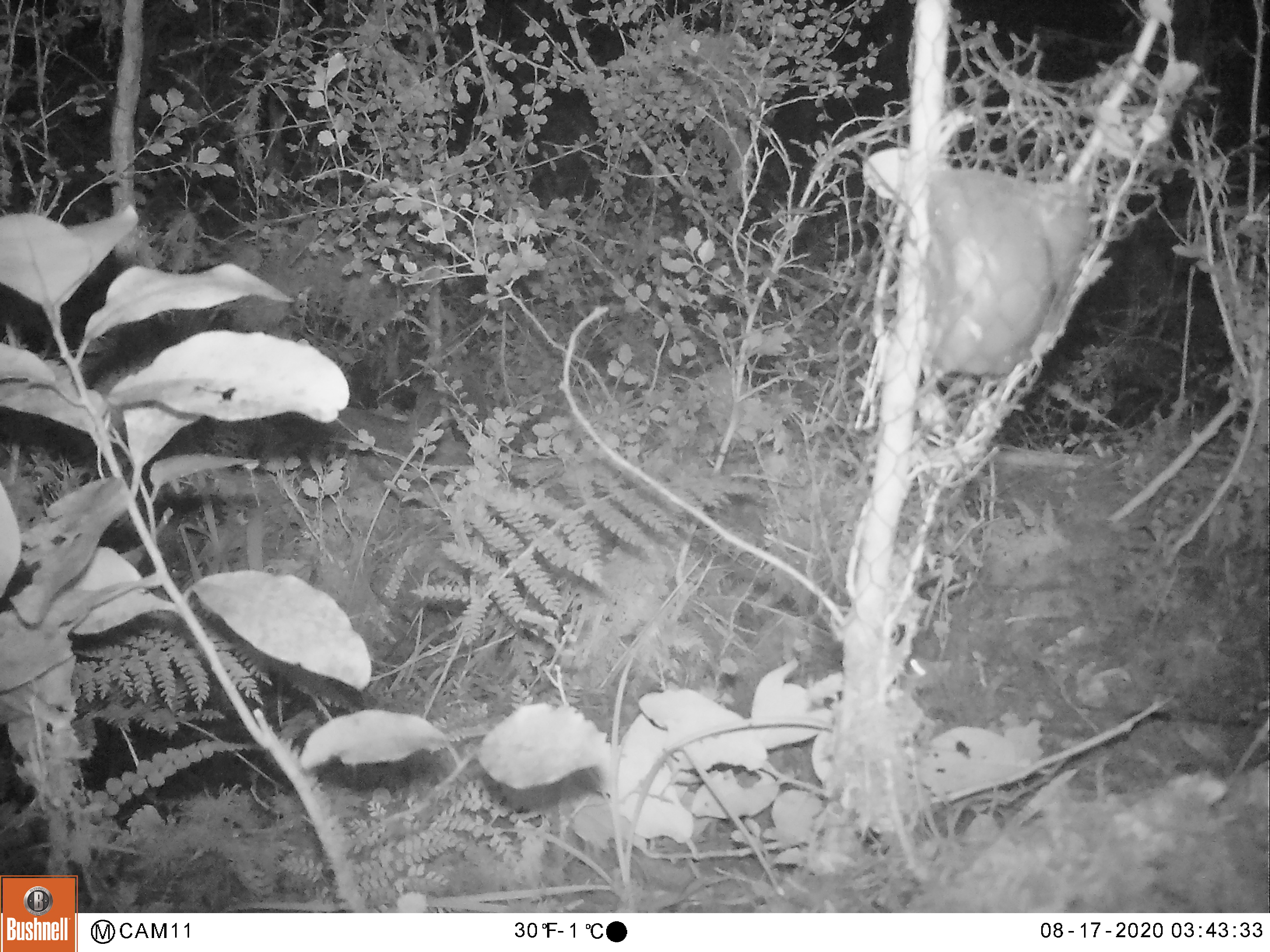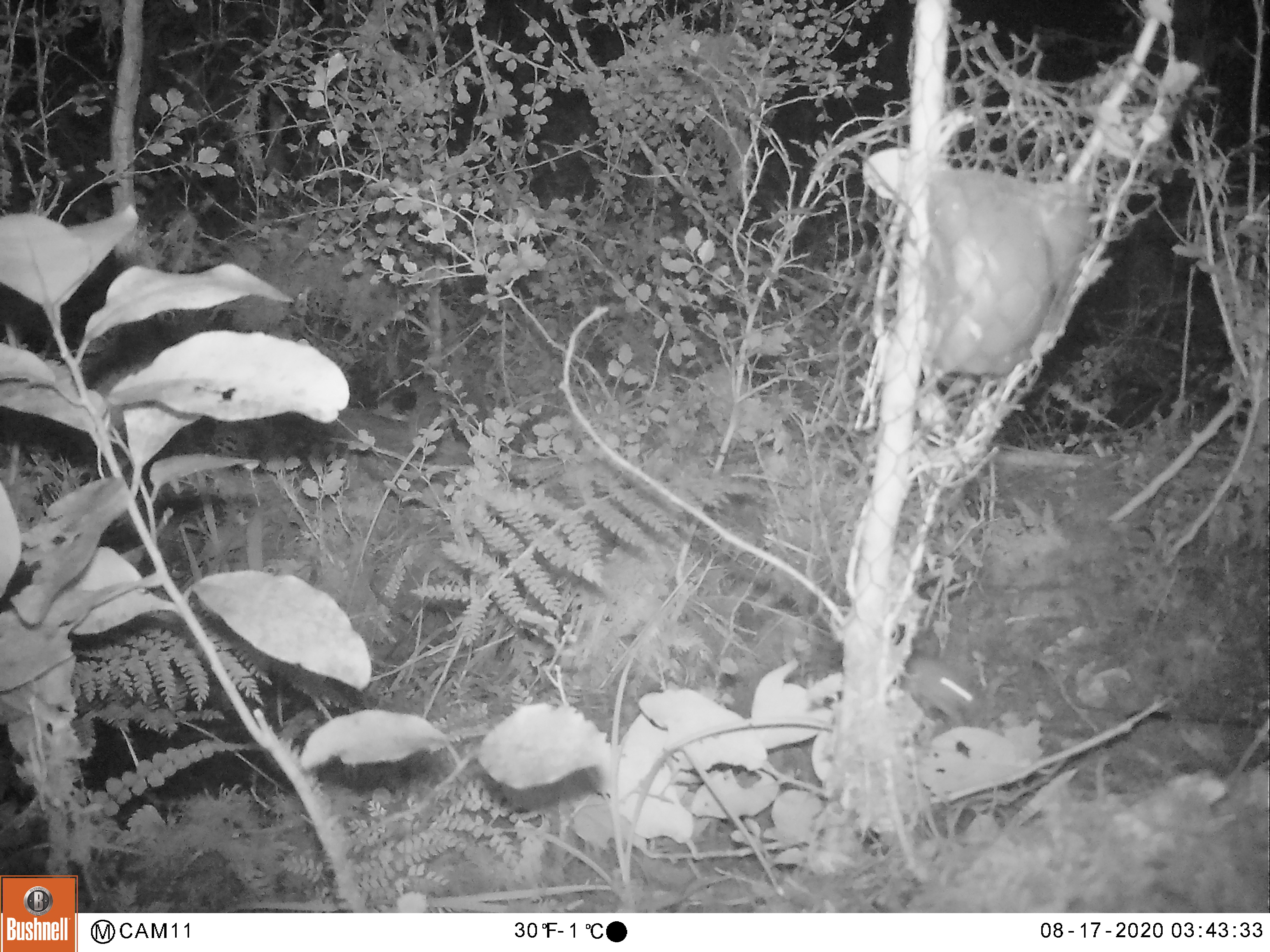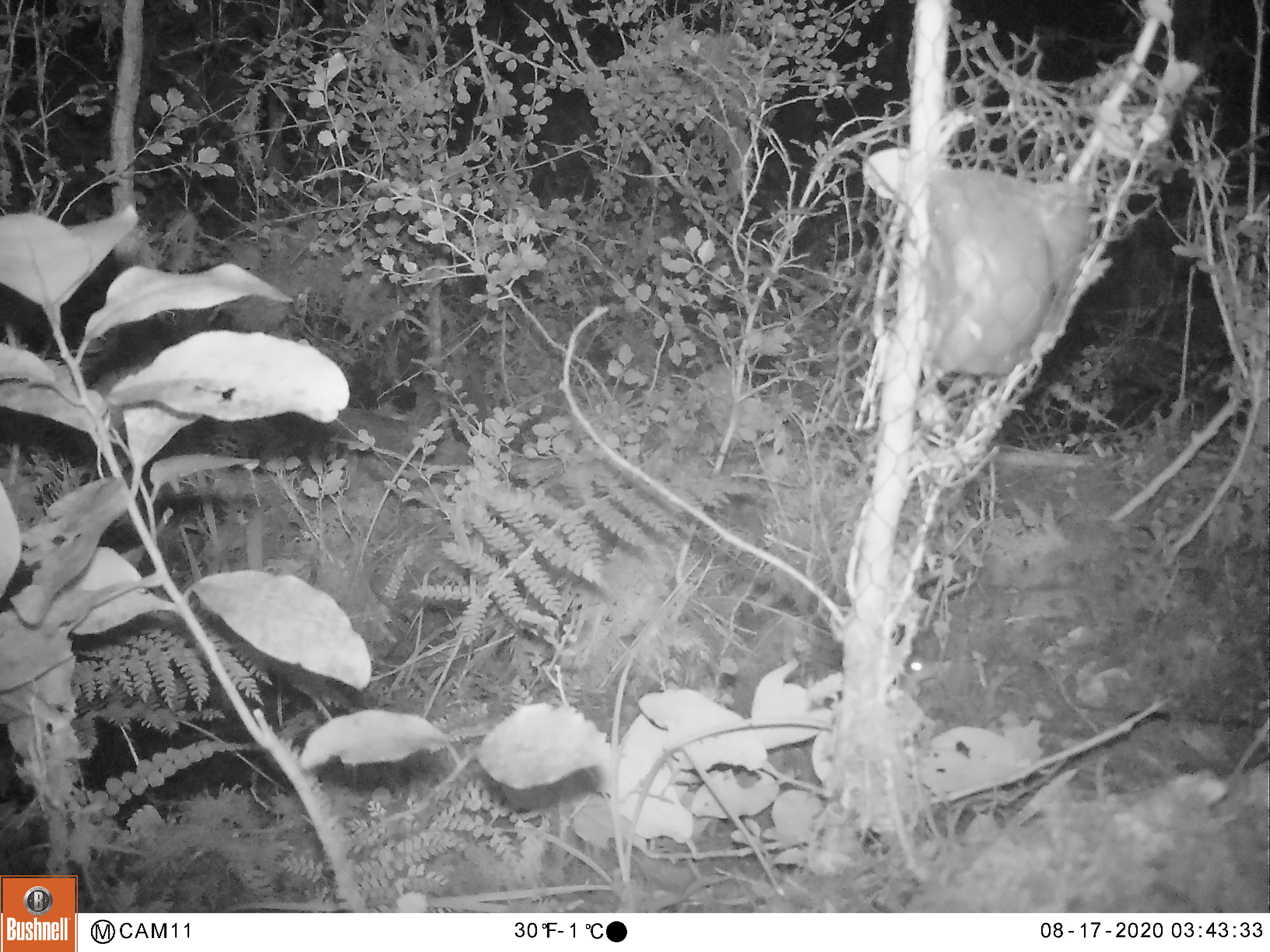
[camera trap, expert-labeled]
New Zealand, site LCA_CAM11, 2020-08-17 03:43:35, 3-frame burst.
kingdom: Animalia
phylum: Chordata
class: Mammalia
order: Rodentia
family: Muridae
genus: Mus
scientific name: Mus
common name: mouse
Mouse (Mus).